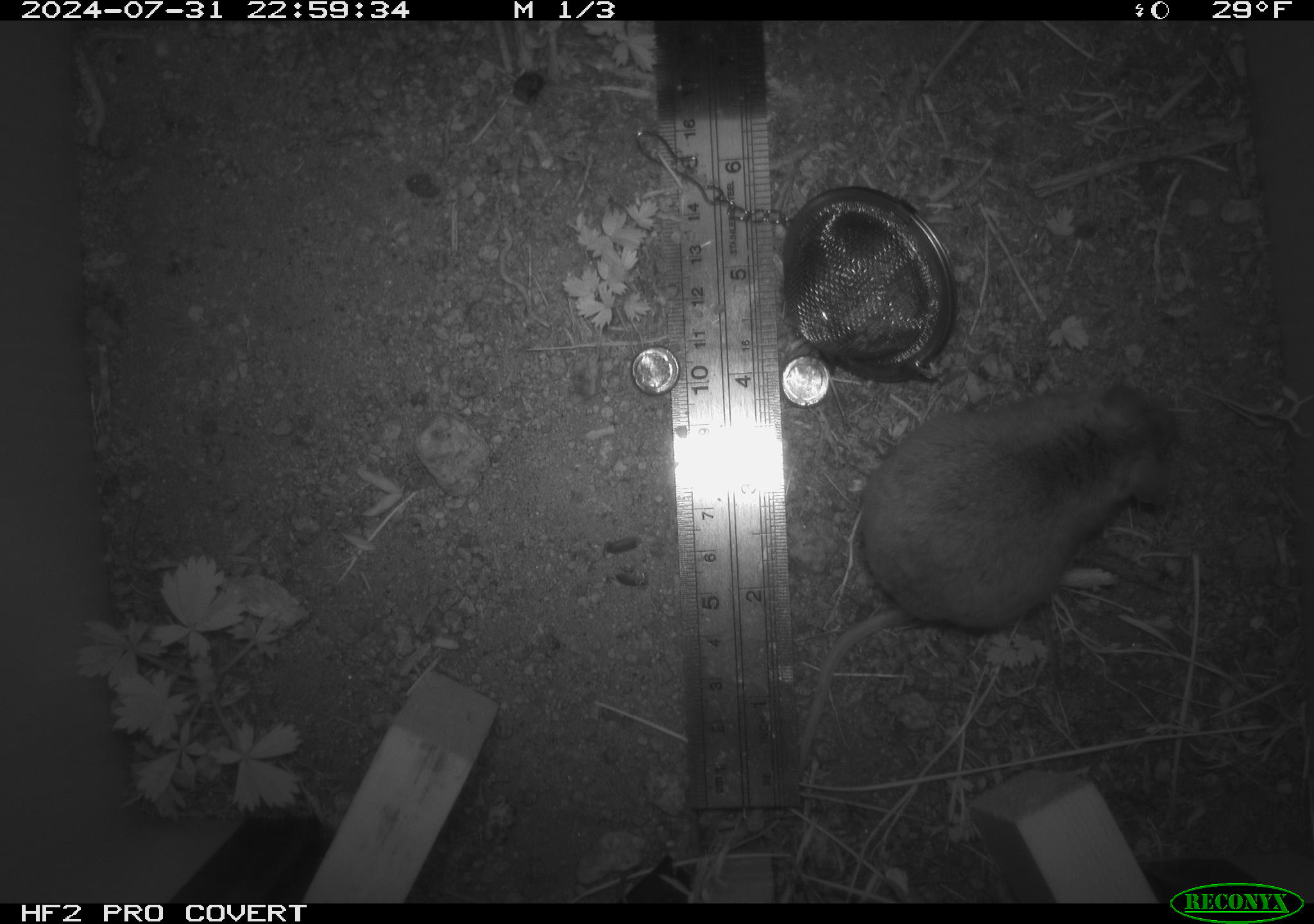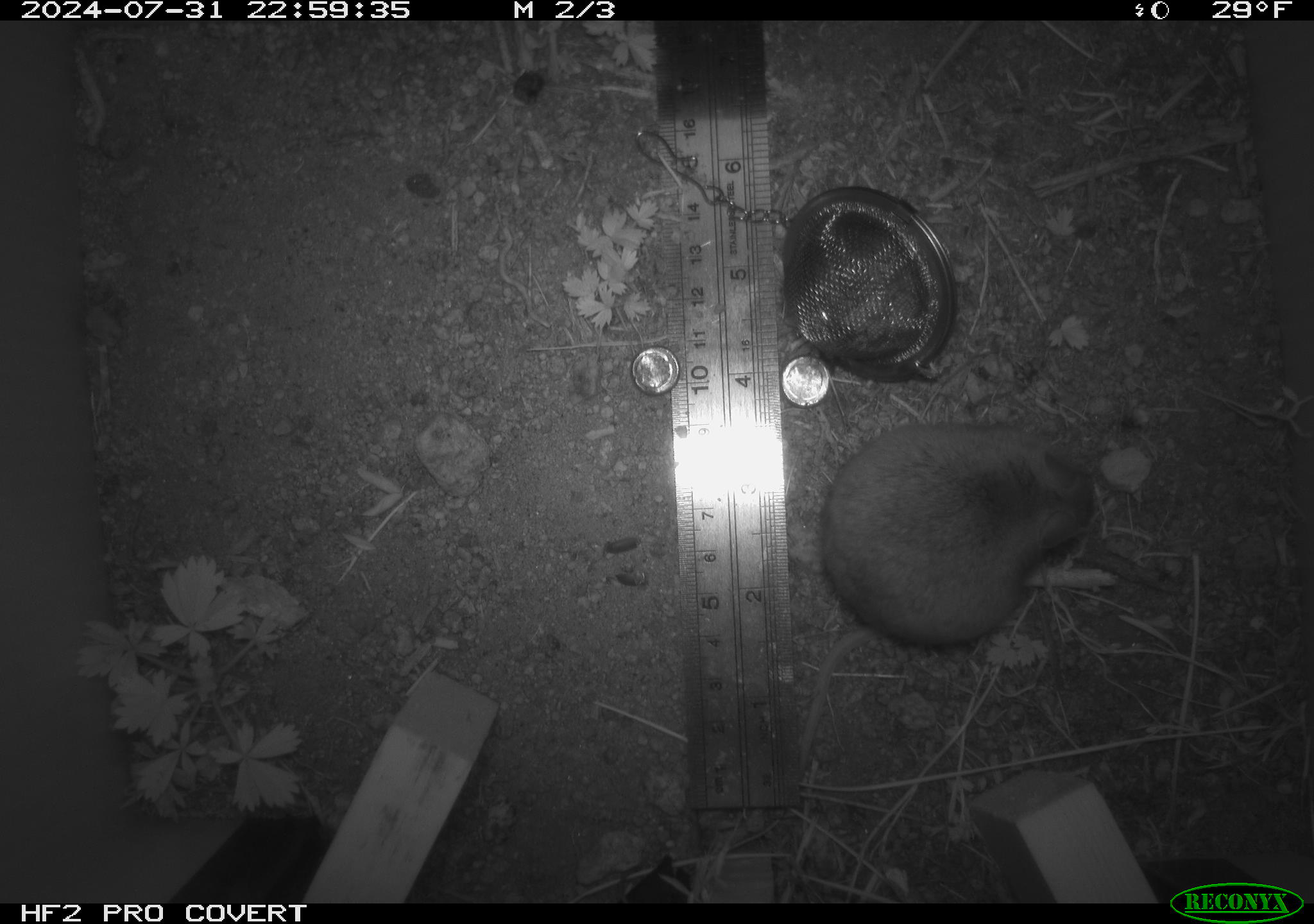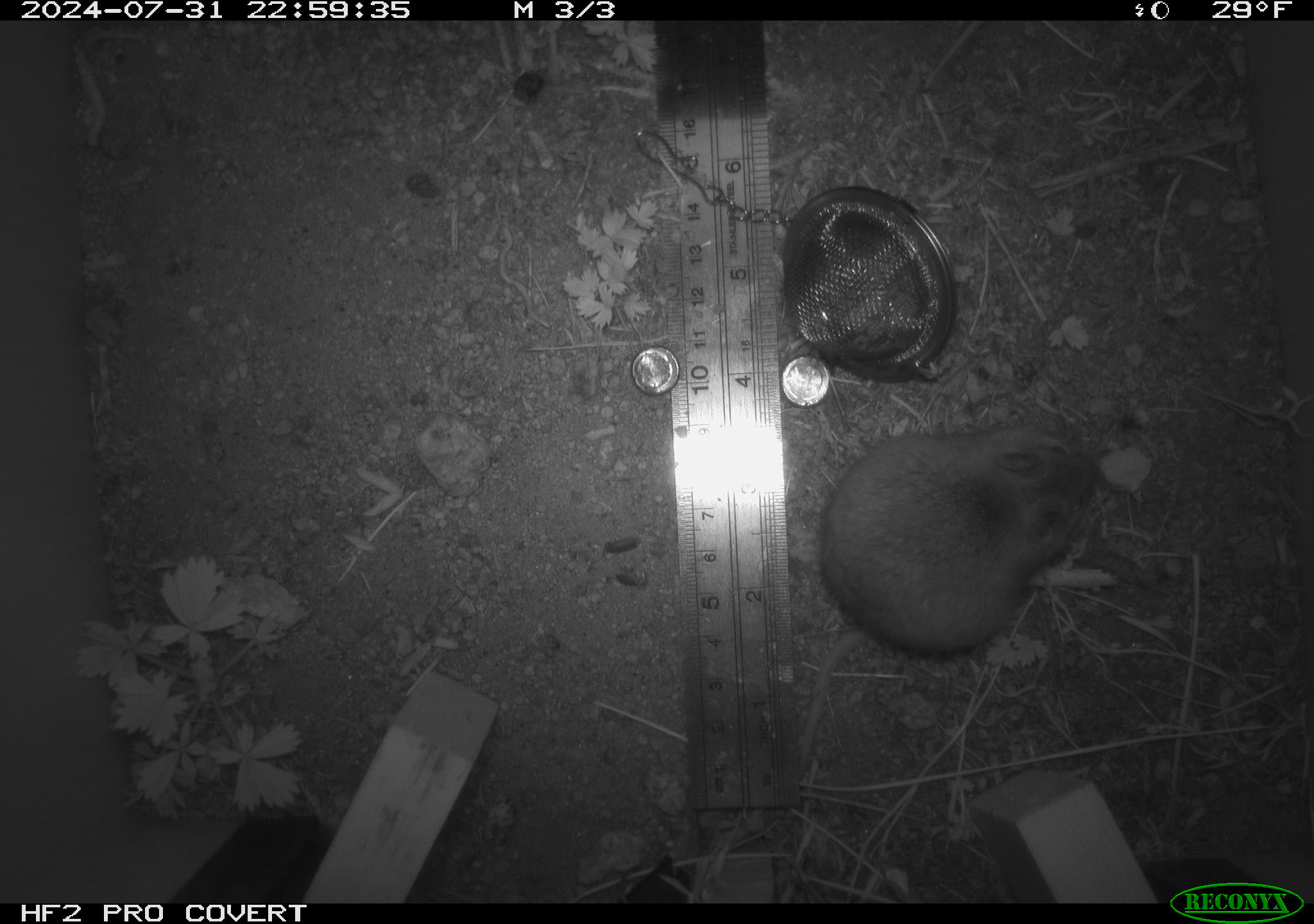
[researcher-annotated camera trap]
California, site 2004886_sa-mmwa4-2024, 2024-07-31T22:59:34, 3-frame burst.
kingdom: Animalia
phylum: Chordata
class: Mammalia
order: Rodentia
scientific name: Rodentia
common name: mouse species